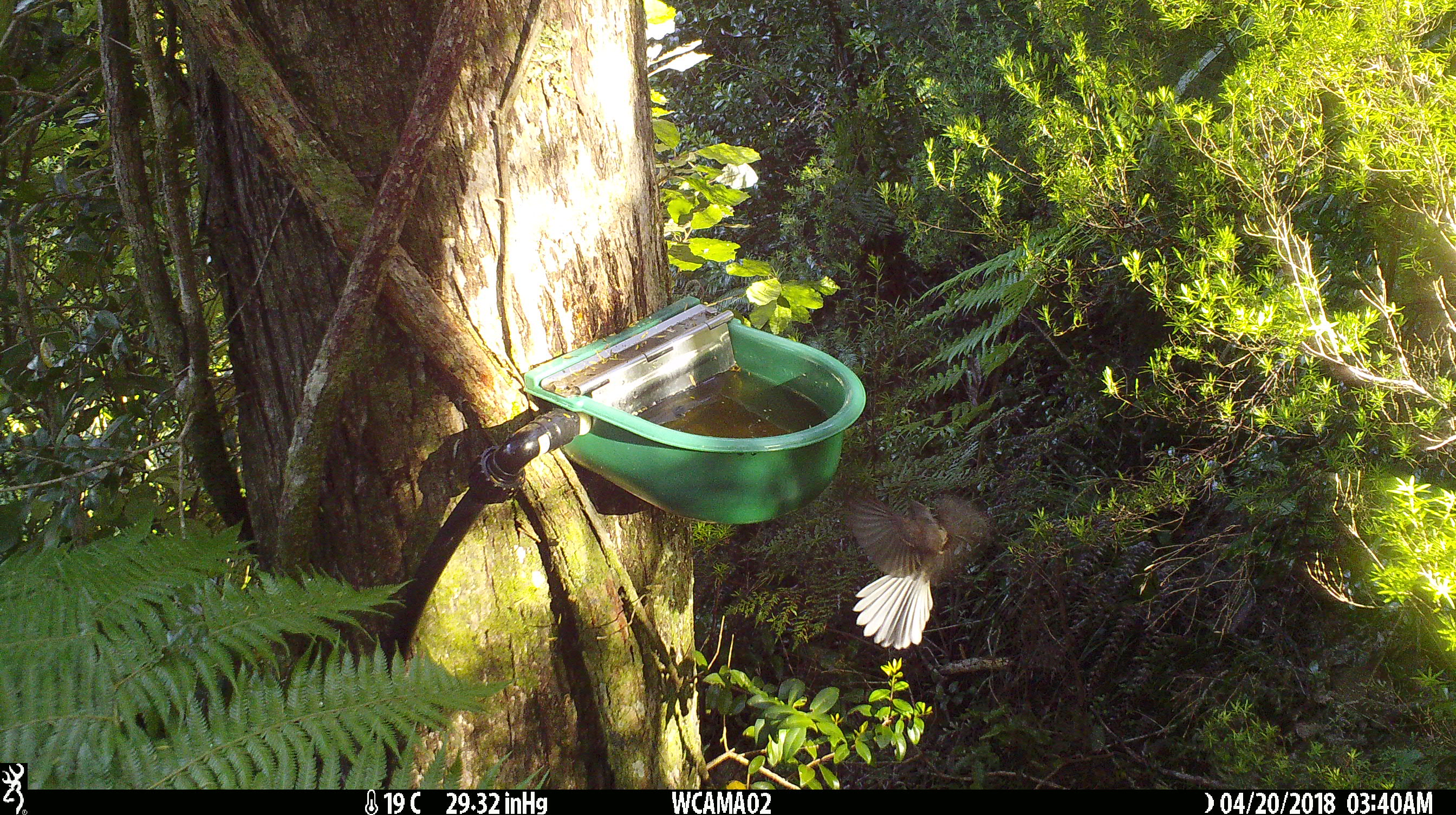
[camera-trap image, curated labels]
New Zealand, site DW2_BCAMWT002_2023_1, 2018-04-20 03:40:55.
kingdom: Animalia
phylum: Chordata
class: Aves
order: Passeriformes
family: Rhipiduridae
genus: Rhipidura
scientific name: Rhipidura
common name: fantails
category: fantail